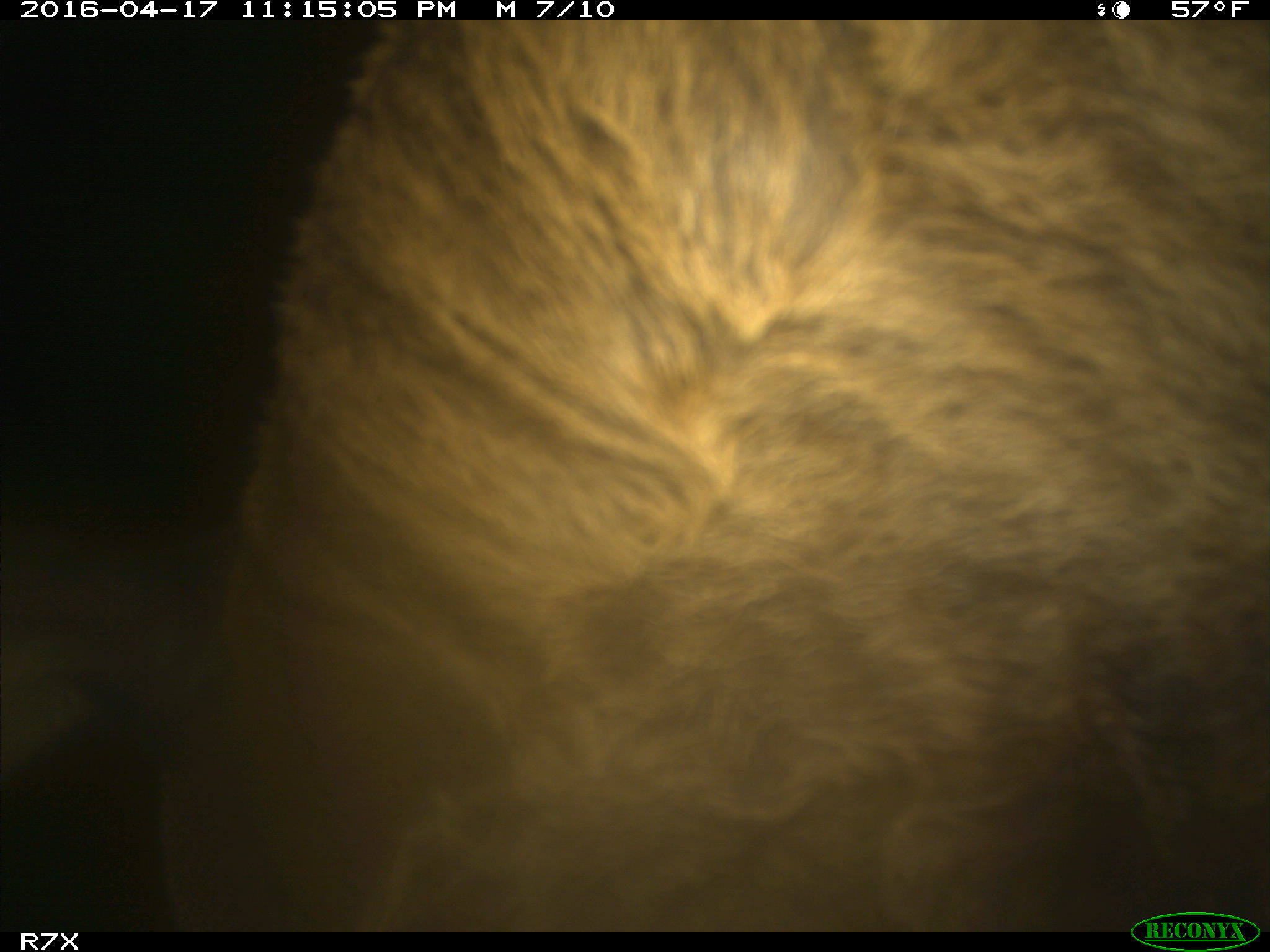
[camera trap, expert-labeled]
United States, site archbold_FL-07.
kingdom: Animalia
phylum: Chordata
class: Mammalia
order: Artiodactyla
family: Bovidae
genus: Bos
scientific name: Bos taurus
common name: domestic cow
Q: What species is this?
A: Bos taurus (domestic cow).